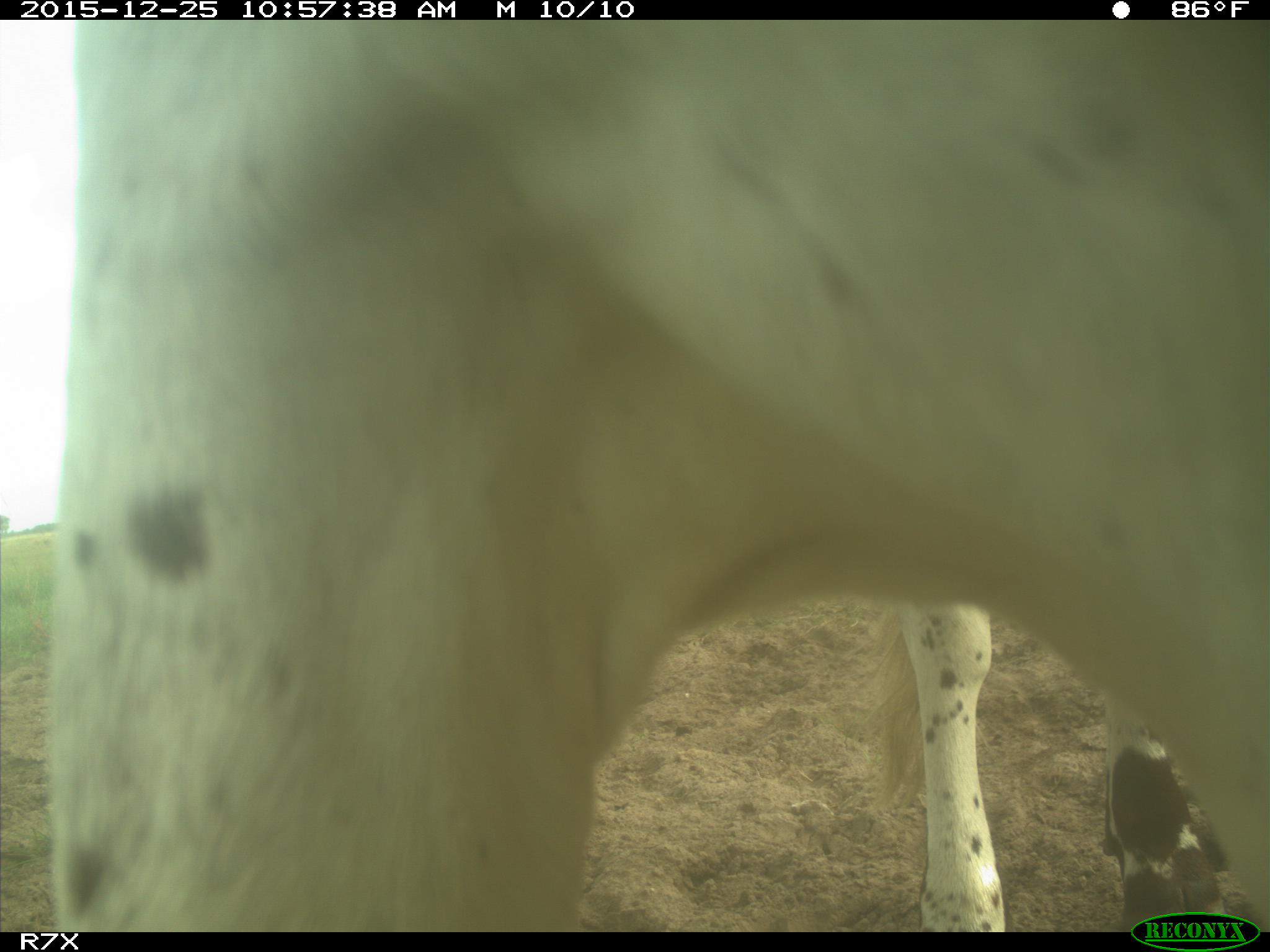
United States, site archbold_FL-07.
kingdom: Animalia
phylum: Chordata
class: Mammalia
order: Artiodactyla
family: Bovidae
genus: Bos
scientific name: Bos taurus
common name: domestic cow